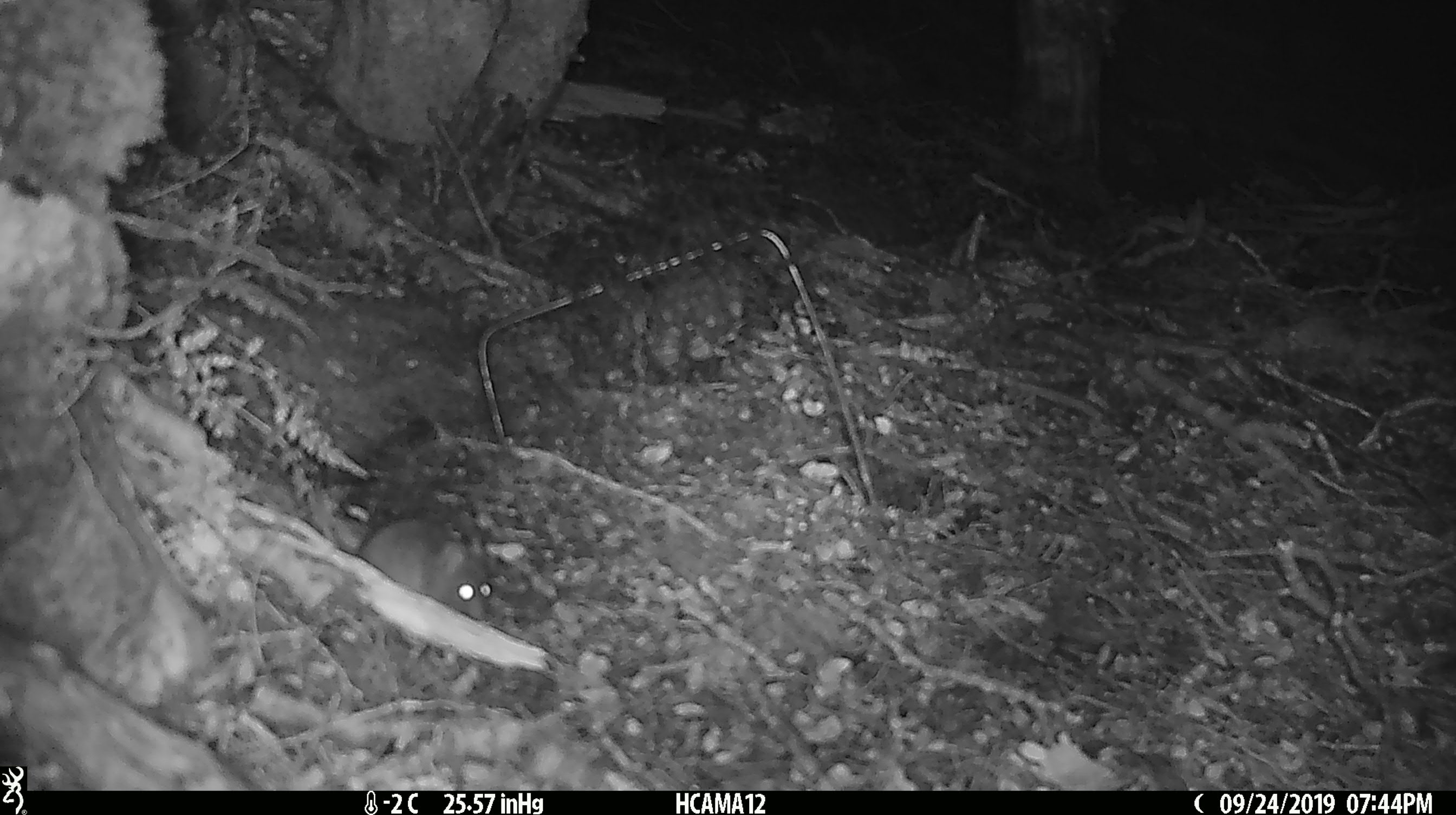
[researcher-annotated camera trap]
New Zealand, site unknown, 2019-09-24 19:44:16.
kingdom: Animalia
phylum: Chordata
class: Mammalia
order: Rodentia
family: Muridae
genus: Mus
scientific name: Mus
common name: mouse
Mouse (Mus).